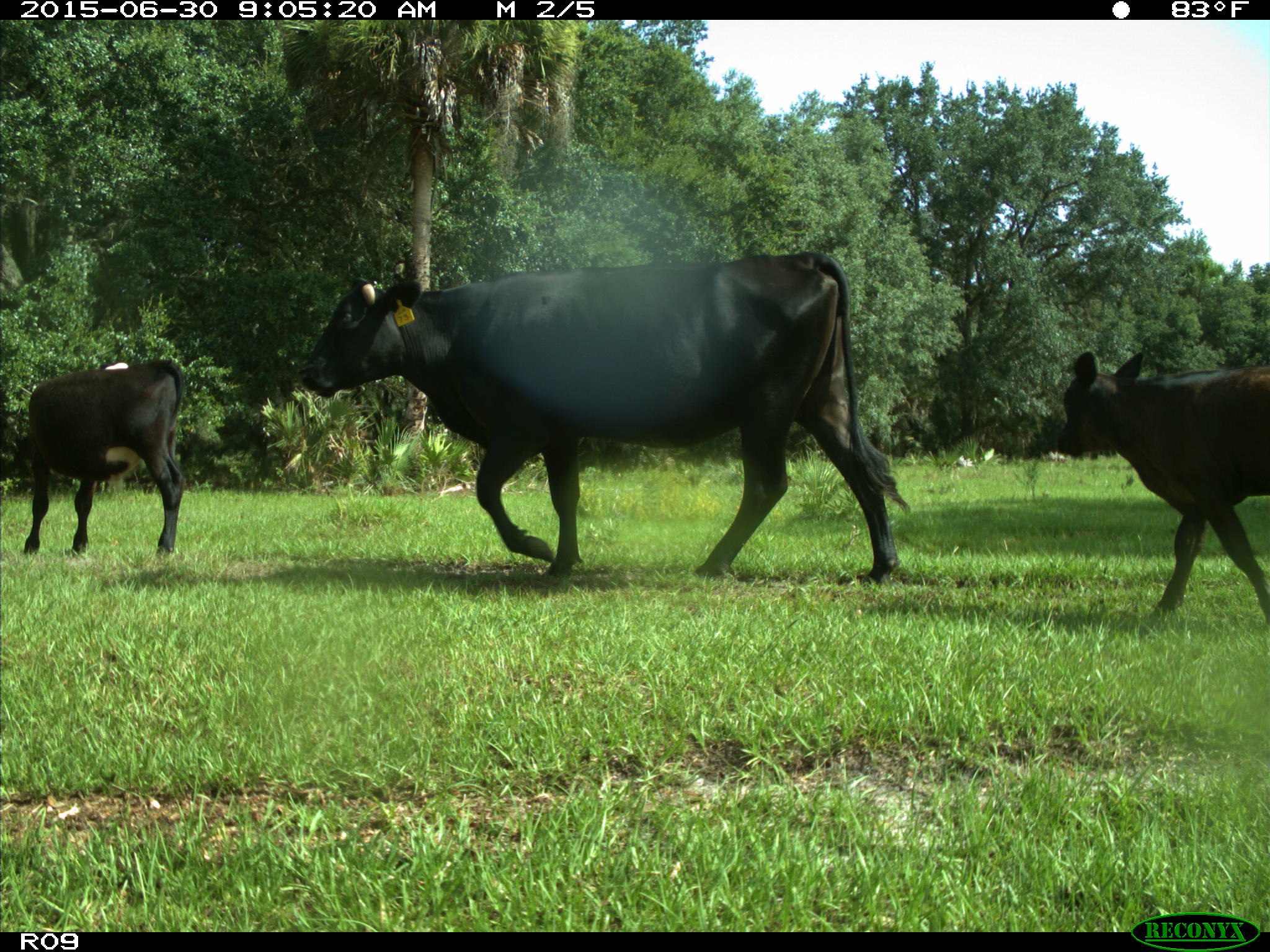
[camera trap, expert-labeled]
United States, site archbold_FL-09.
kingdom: Animalia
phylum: Chordata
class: Mammalia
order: Artiodactyla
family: Bovidae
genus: Bos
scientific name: Bos taurus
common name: domestic cow